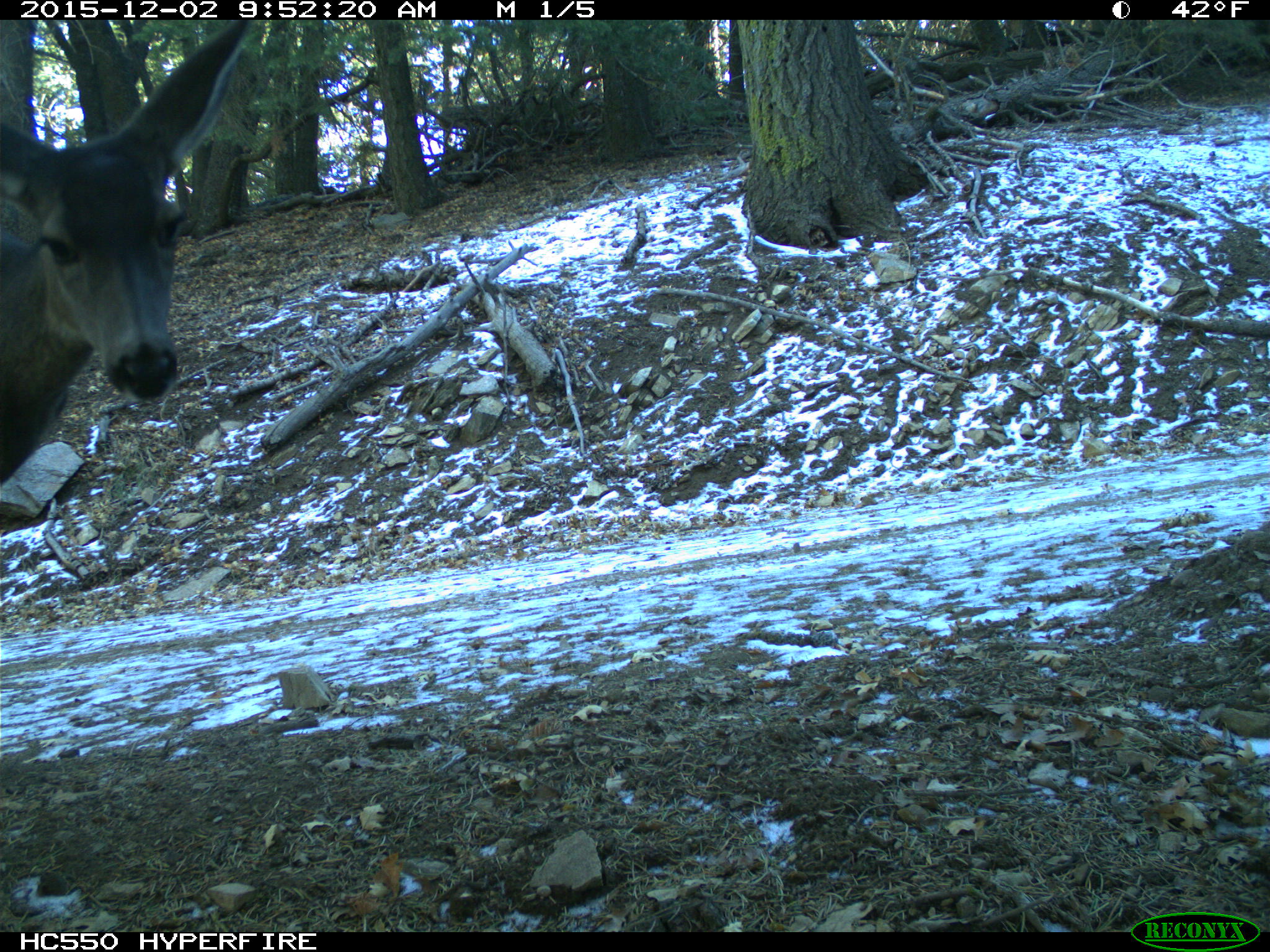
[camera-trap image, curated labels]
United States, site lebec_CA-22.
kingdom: Animalia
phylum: Chordata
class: Mammalia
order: Artiodactyla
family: Cervidae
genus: Odocoileus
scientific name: Odocoileus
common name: deer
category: unidentified deer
Unidentified deer (deer) (Odocoileus).